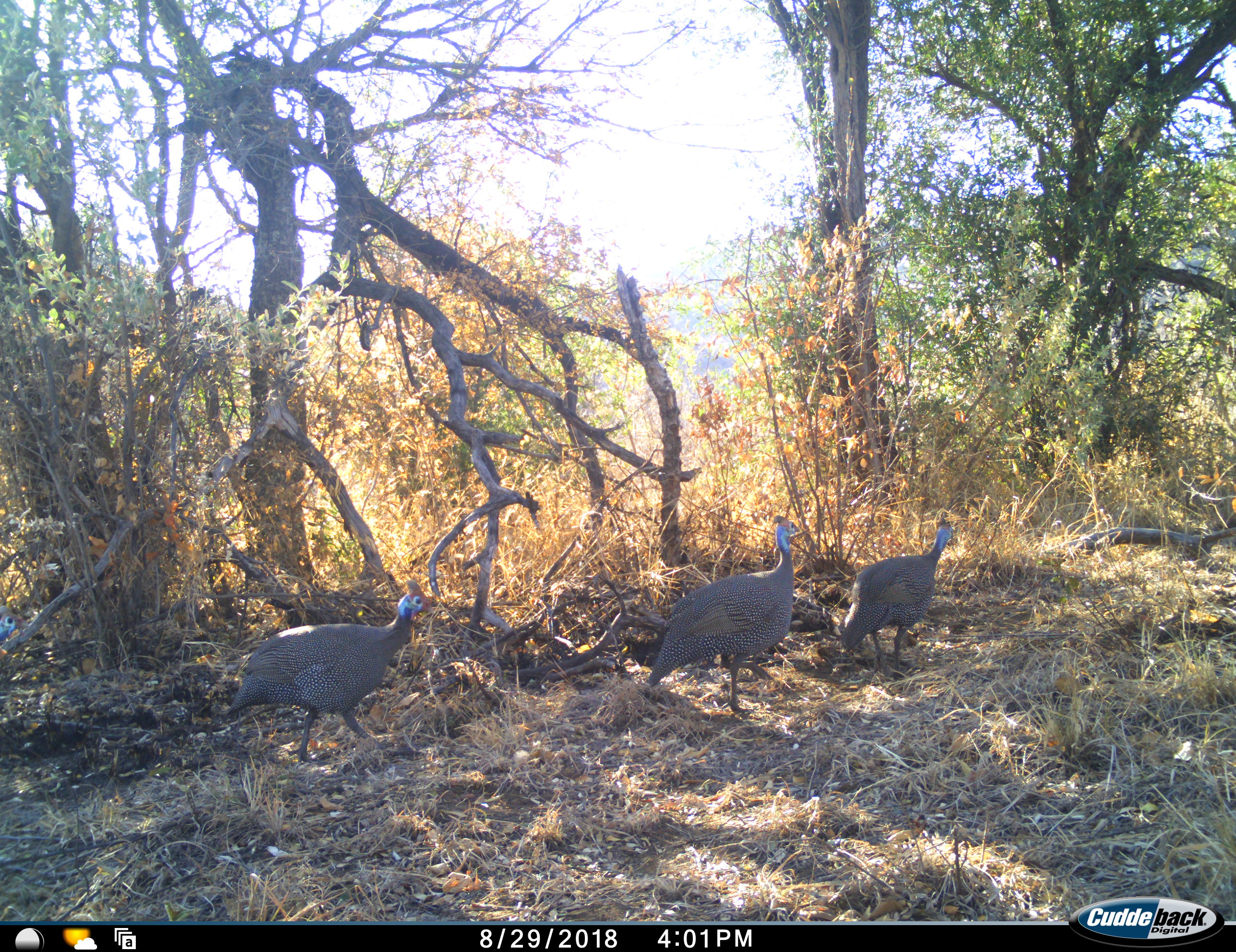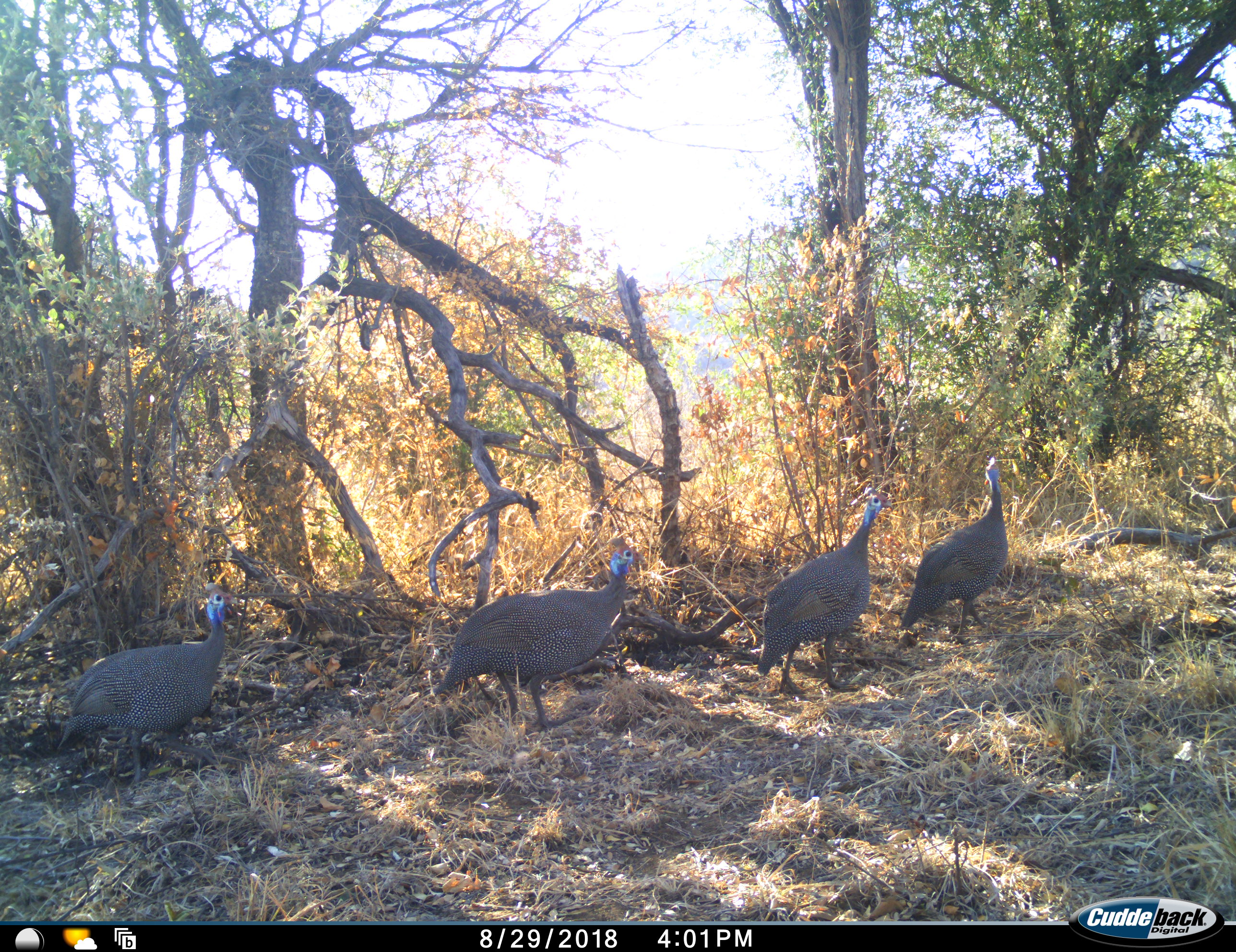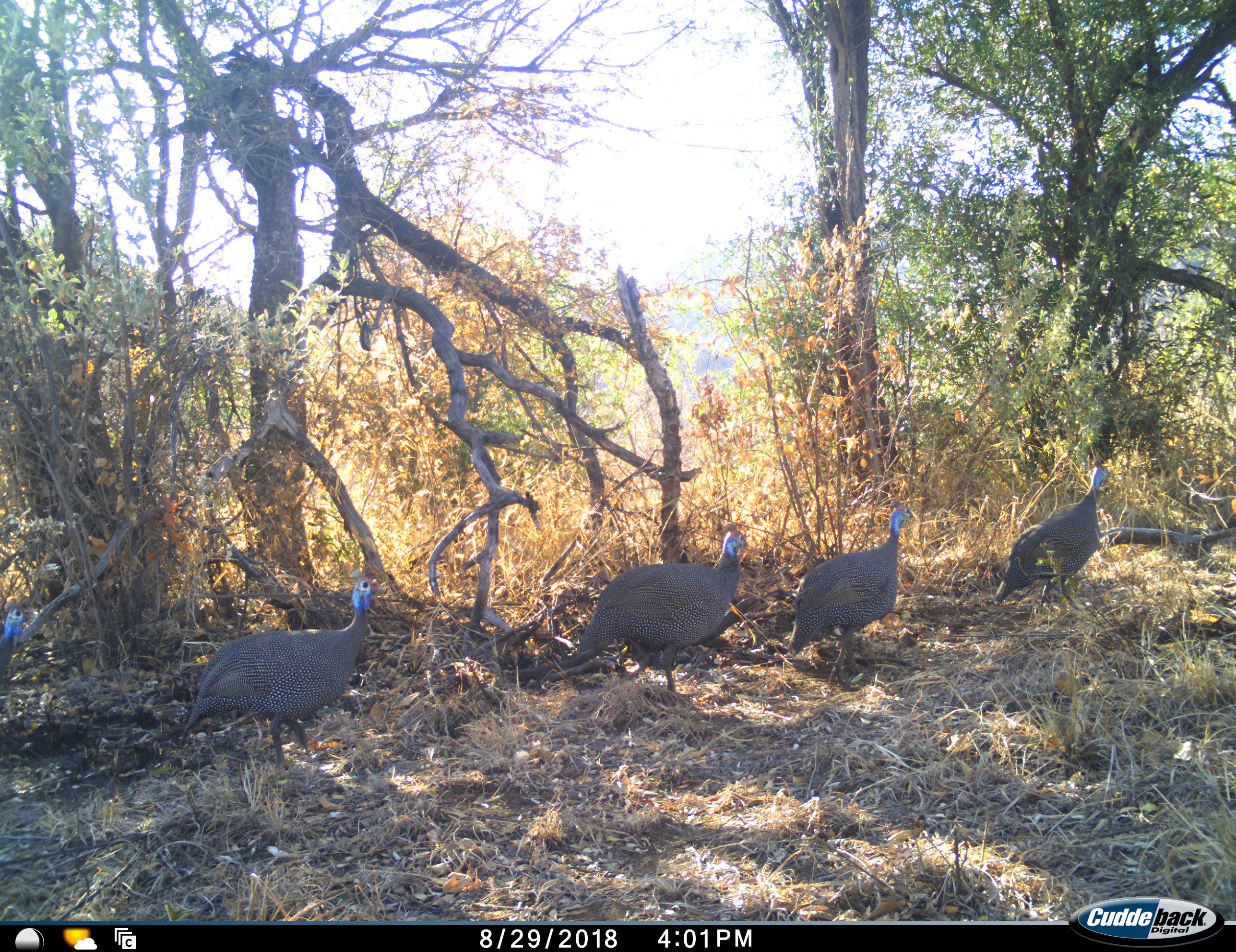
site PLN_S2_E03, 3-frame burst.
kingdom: Animalia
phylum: Chordata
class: Aves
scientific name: Aves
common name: bird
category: birdother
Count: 5.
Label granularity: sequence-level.